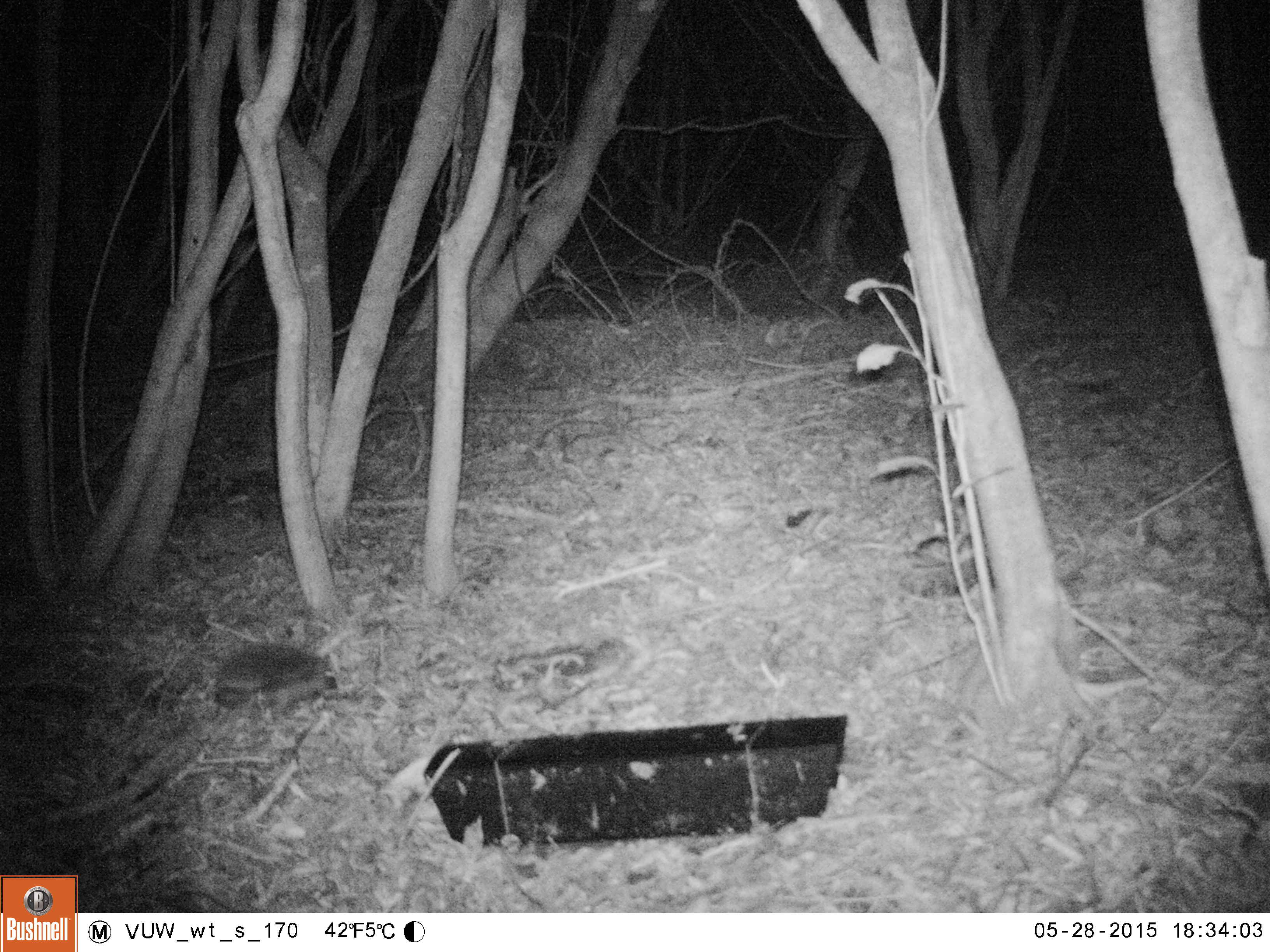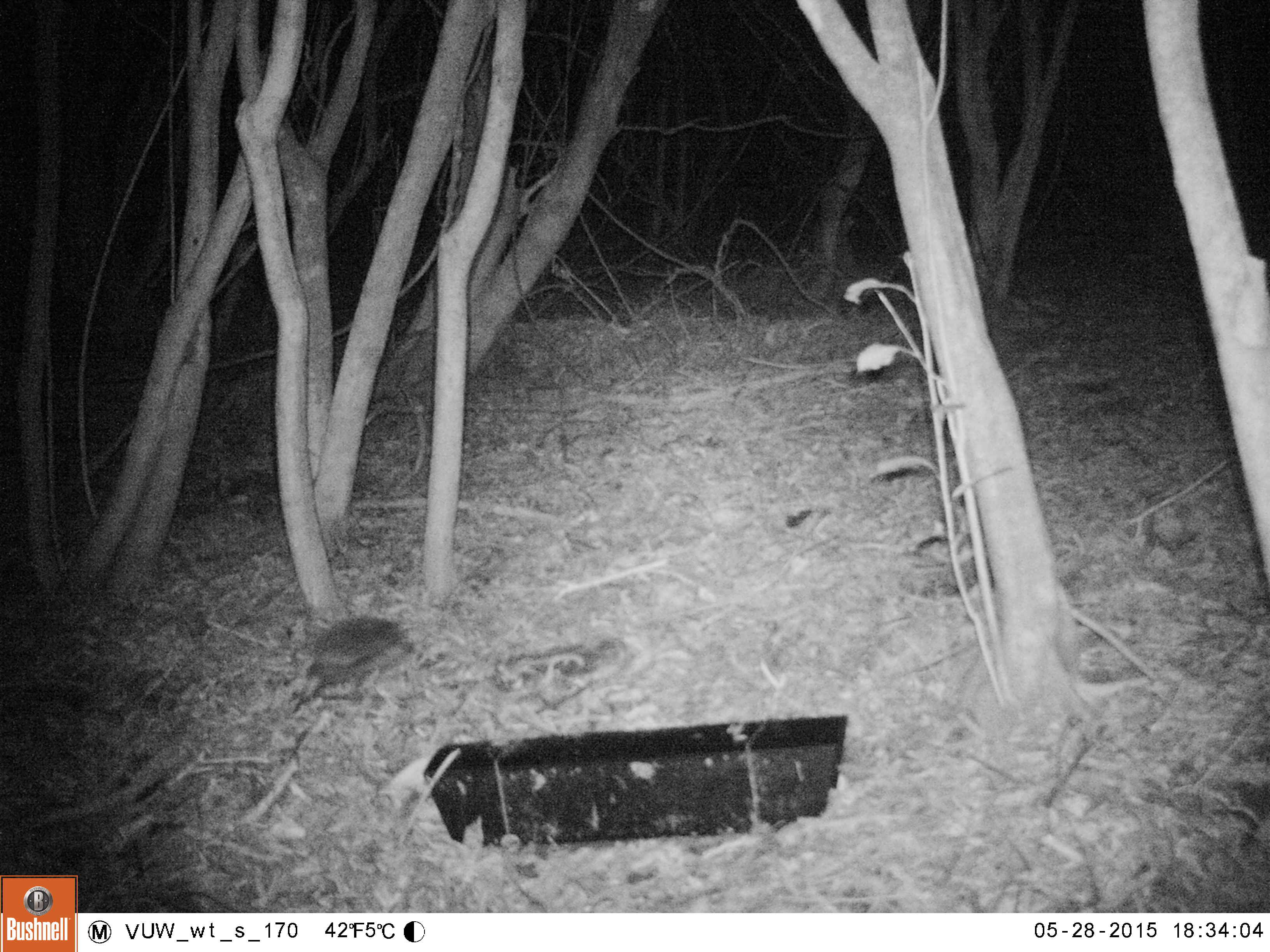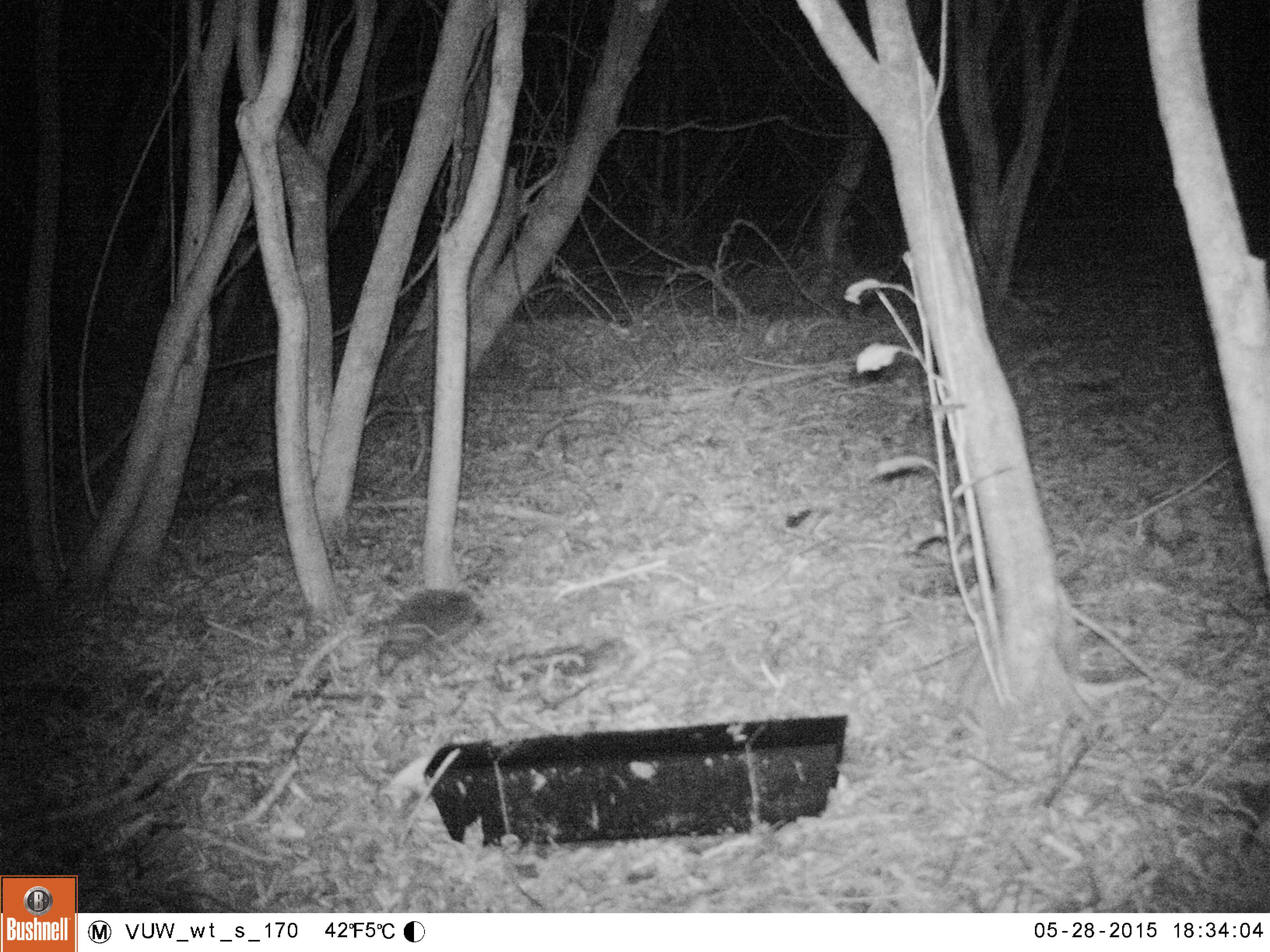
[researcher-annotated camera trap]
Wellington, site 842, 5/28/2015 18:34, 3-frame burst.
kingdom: Animalia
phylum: Chordata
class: Mammalia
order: Eulipotyphla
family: Erinaceidae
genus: Erinaceus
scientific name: Erinaceus europaeus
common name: hedgehog